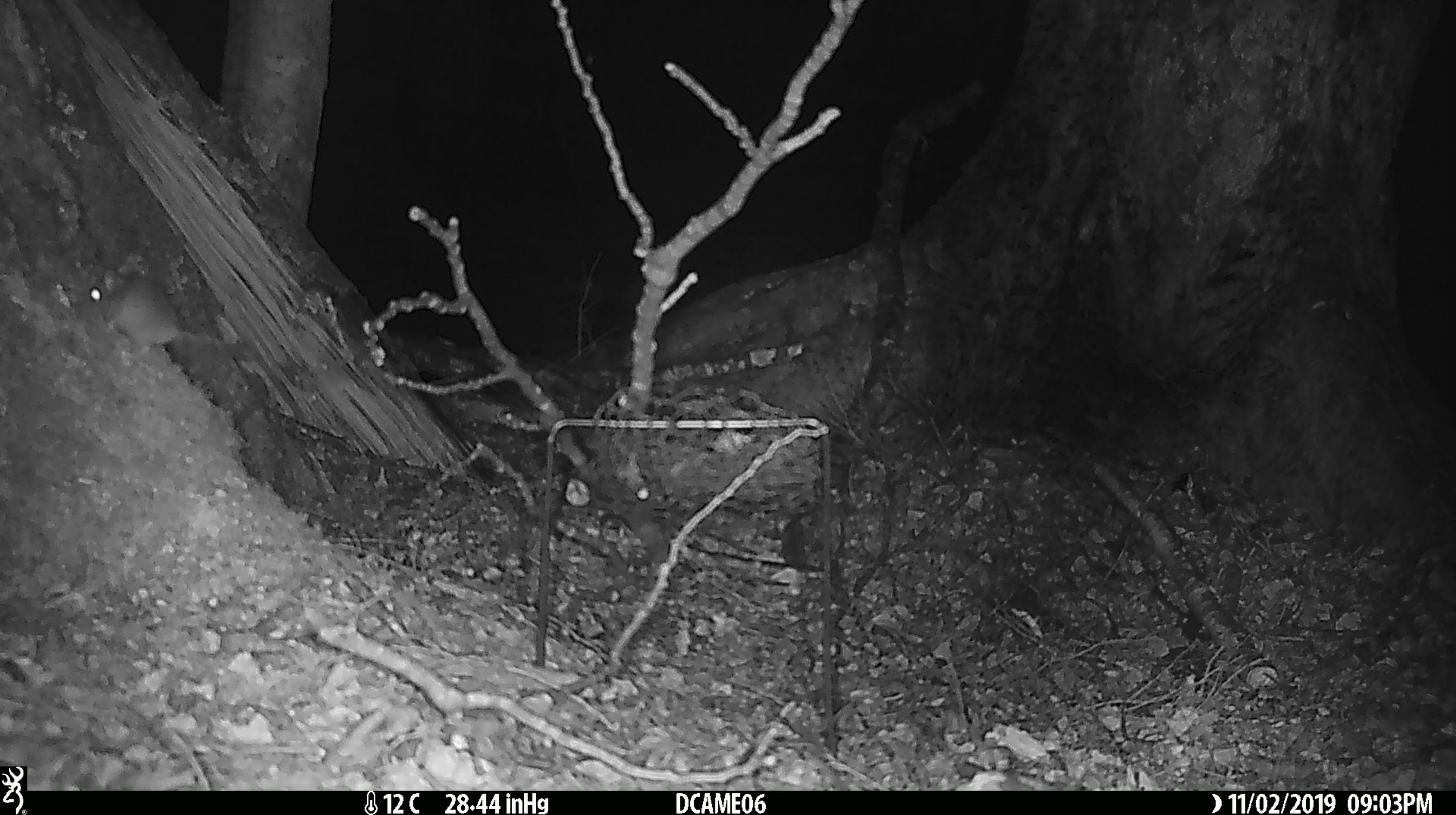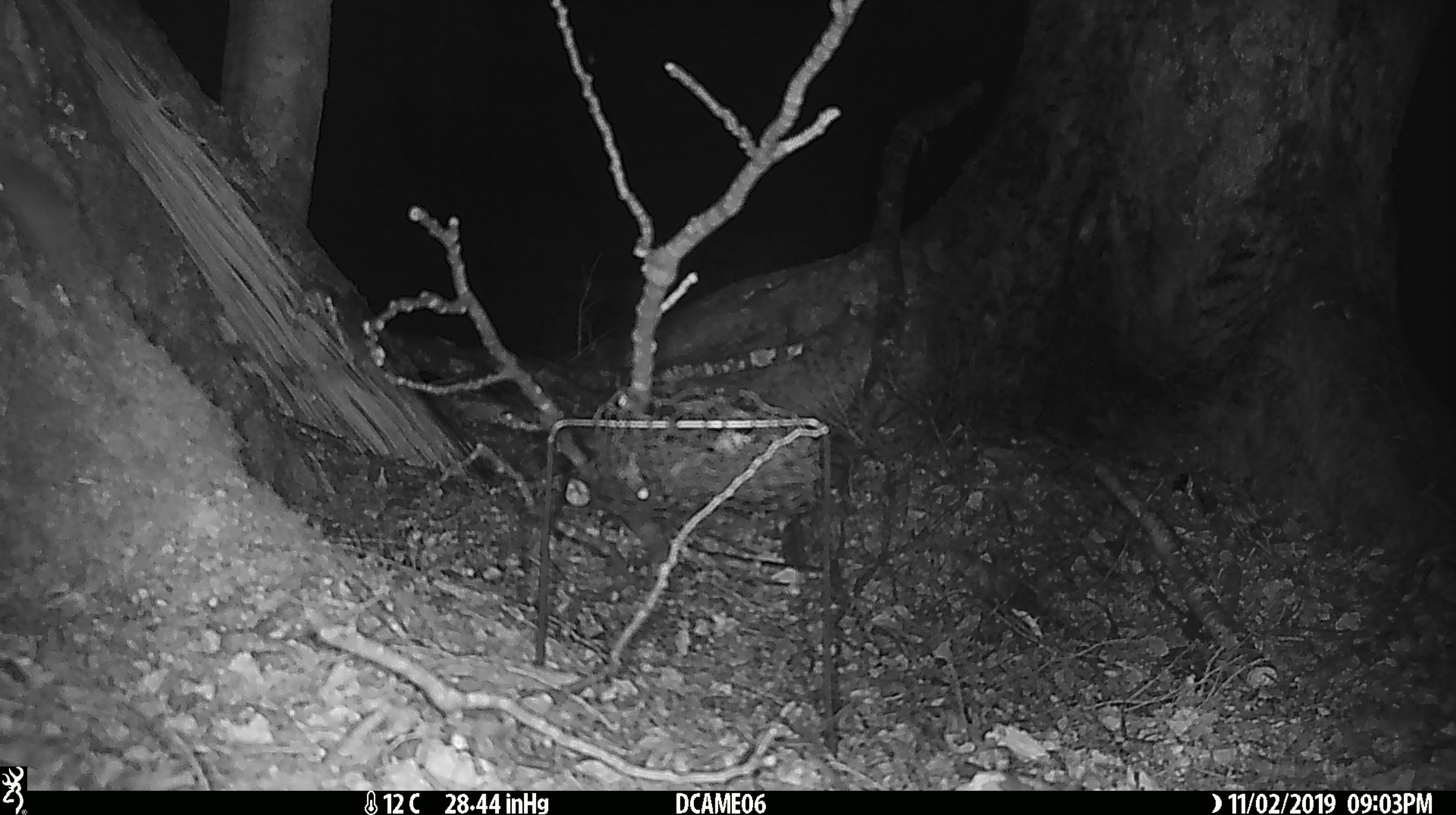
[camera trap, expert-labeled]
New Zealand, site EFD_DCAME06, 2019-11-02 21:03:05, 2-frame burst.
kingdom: Animalia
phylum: Chordata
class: Mammalia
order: Rodentia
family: Muridae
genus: Mus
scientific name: Mus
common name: mouse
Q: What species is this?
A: Mouse (Mus).